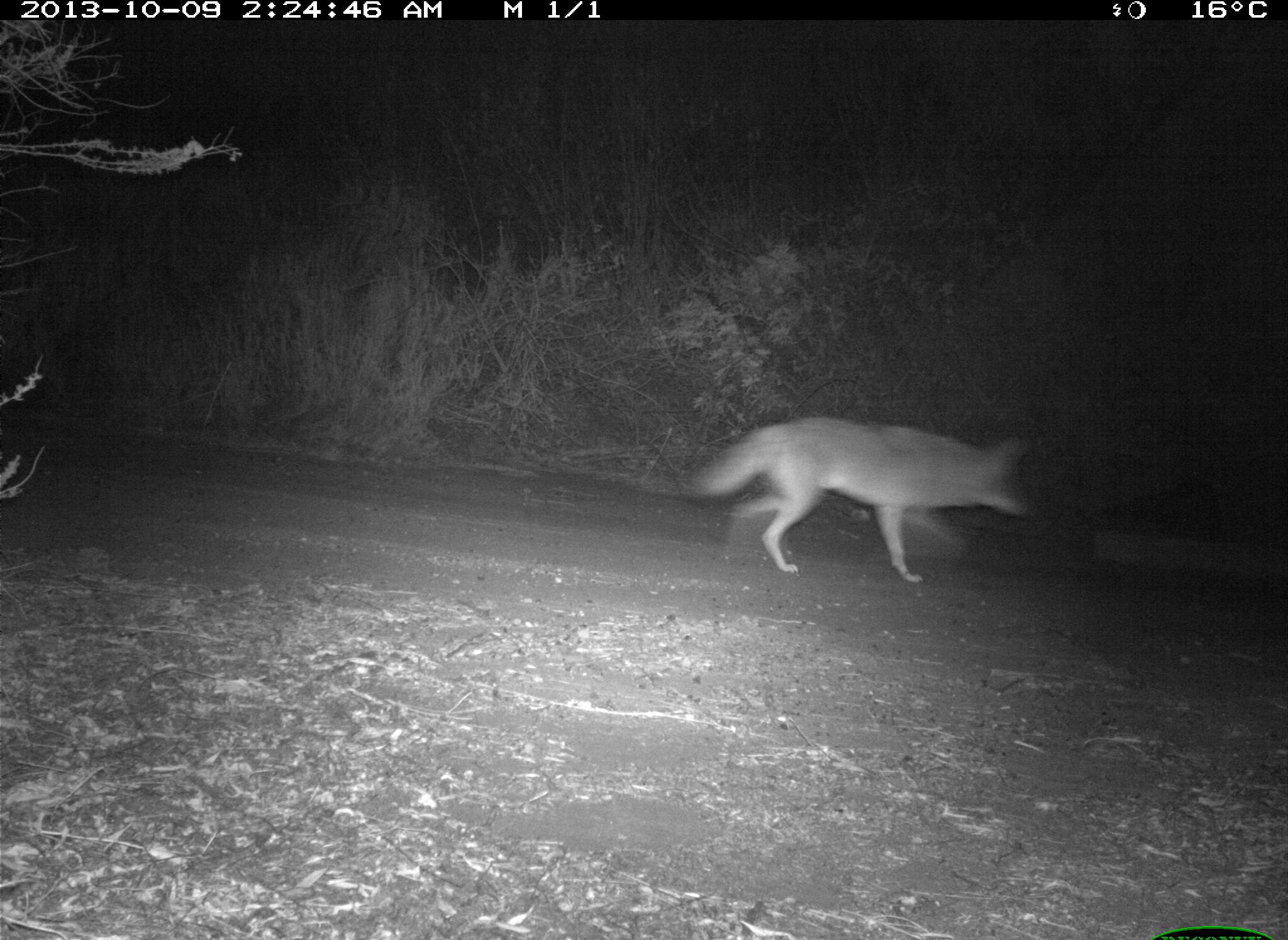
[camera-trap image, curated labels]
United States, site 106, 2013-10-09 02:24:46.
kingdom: Animalia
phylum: Chordata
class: Mammalia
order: Carnivora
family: Canidae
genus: Canis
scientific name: Canis latrans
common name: coyote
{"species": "coyote (Canis latrans)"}